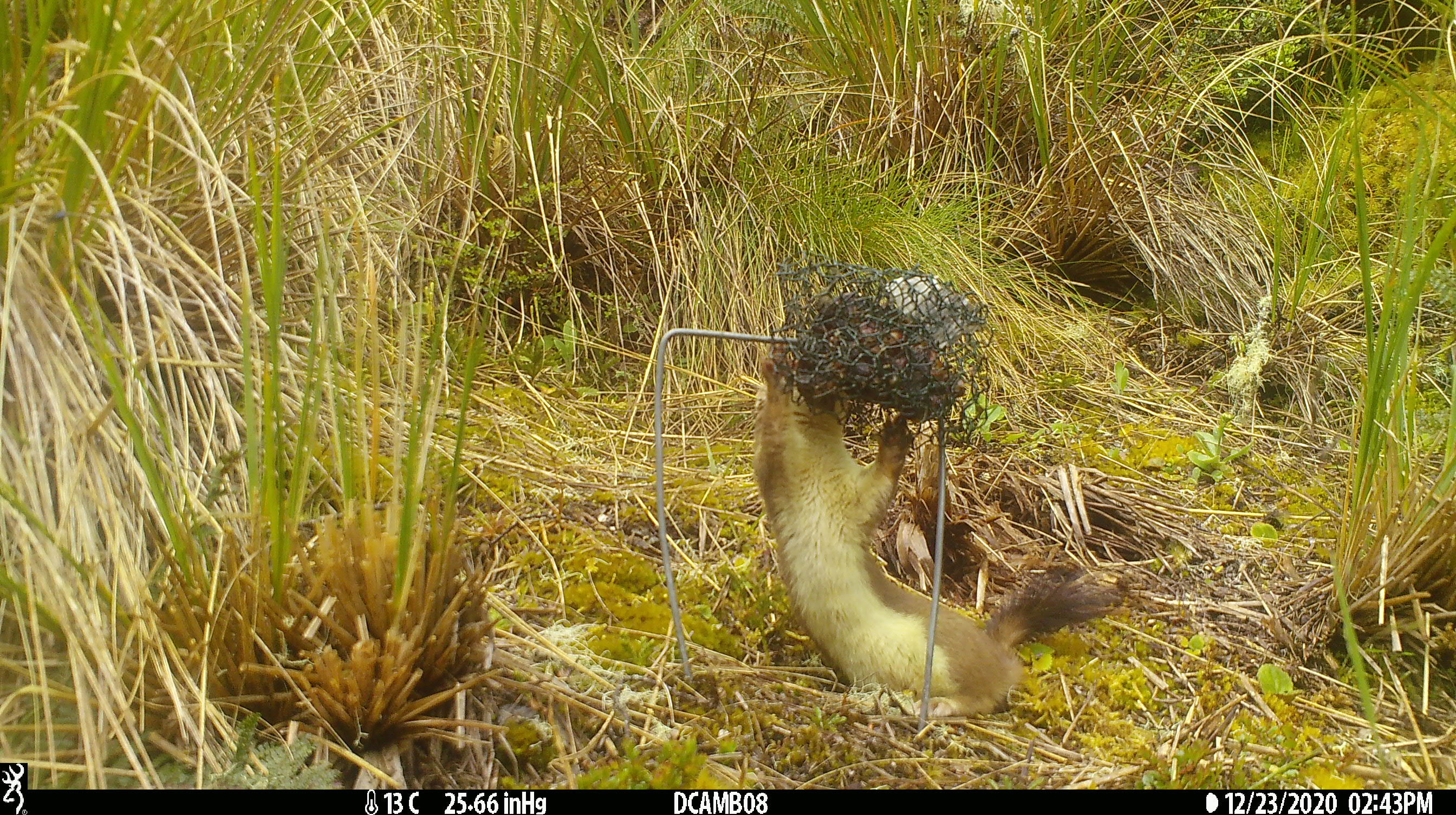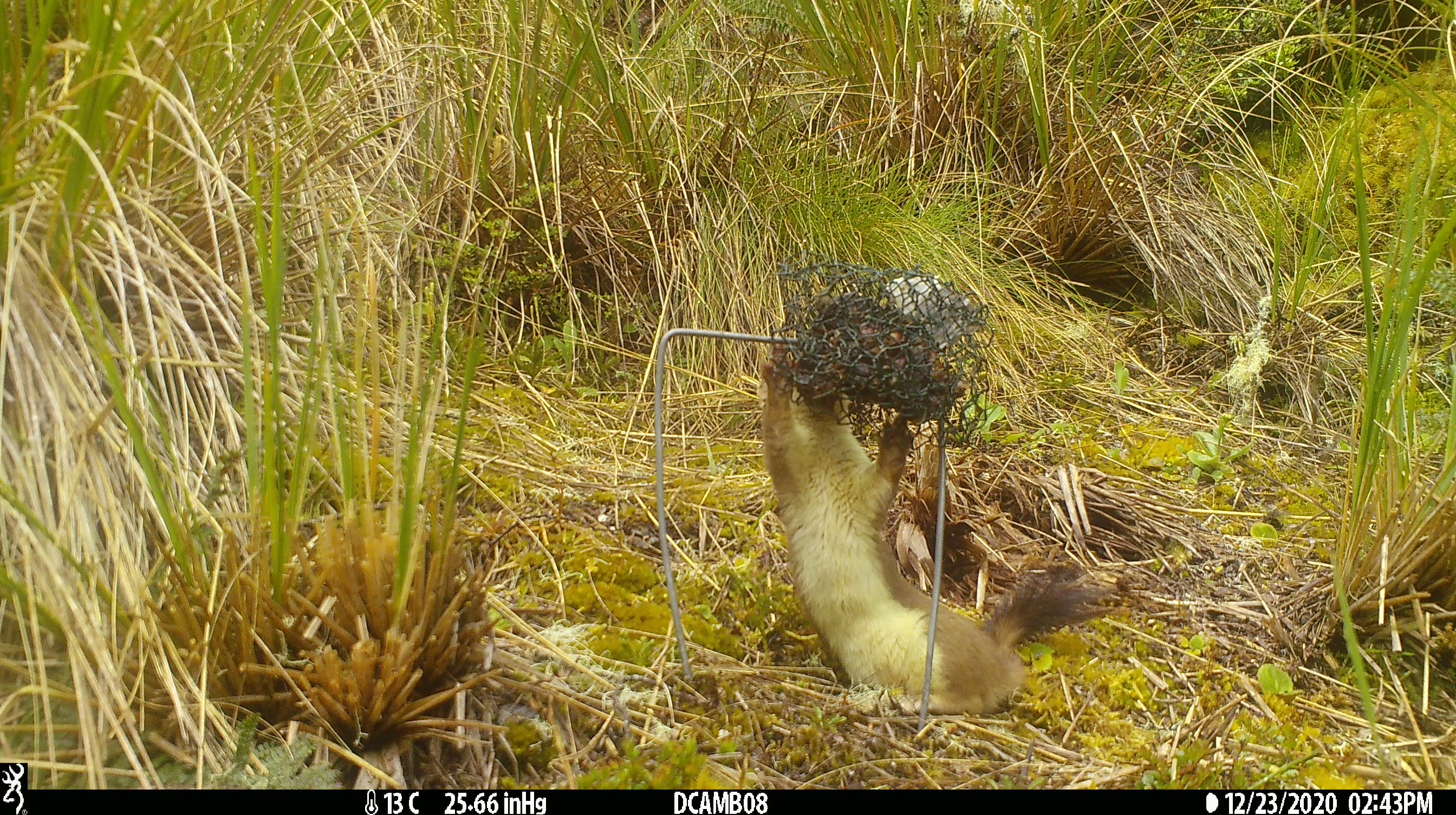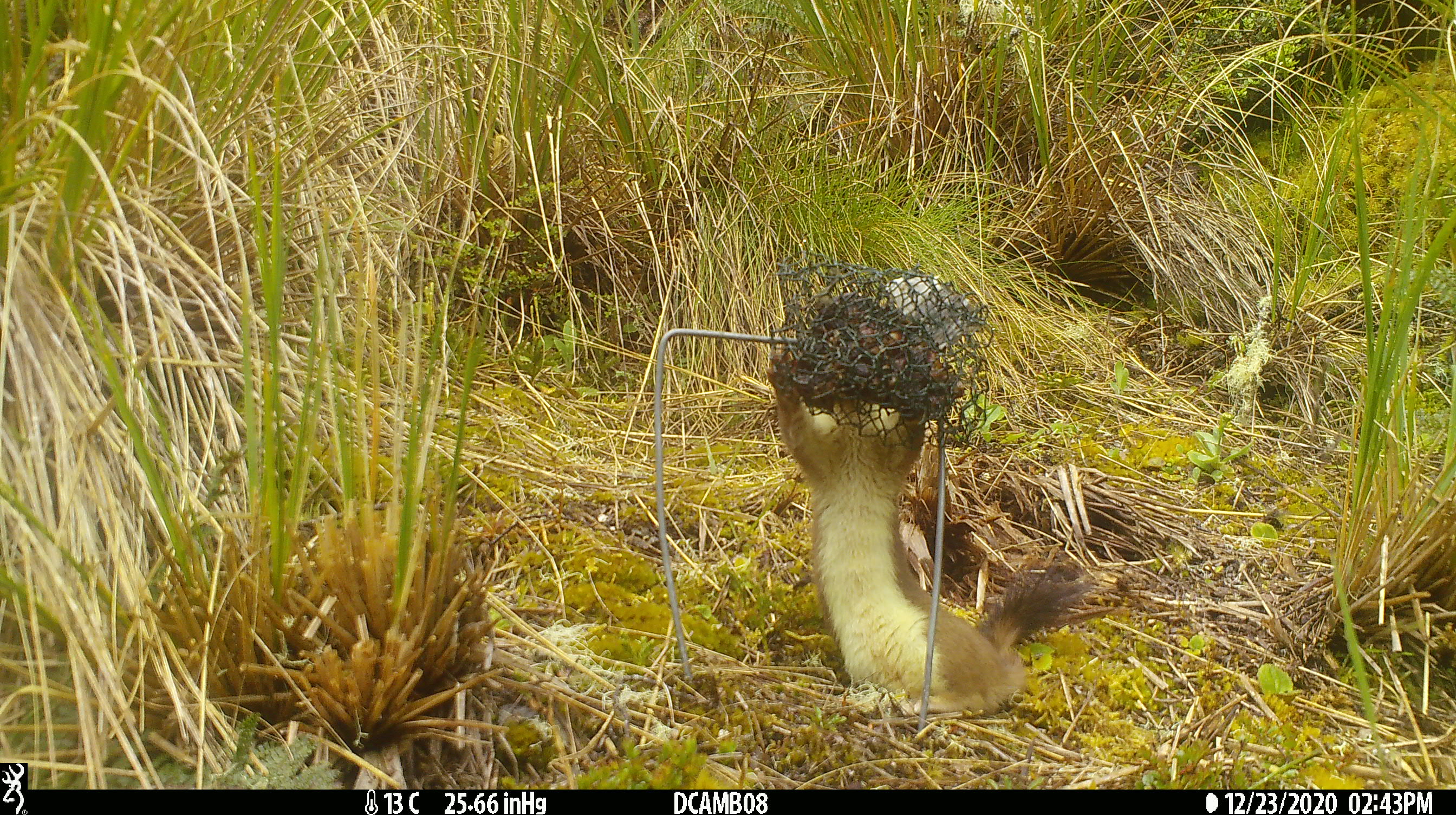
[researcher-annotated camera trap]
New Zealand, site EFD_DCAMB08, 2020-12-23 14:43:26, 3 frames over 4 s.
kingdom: Animalia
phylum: Chordata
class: Mammalia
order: Carnivora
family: Mustelidae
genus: Mustela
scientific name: Mustela erminea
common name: stoat